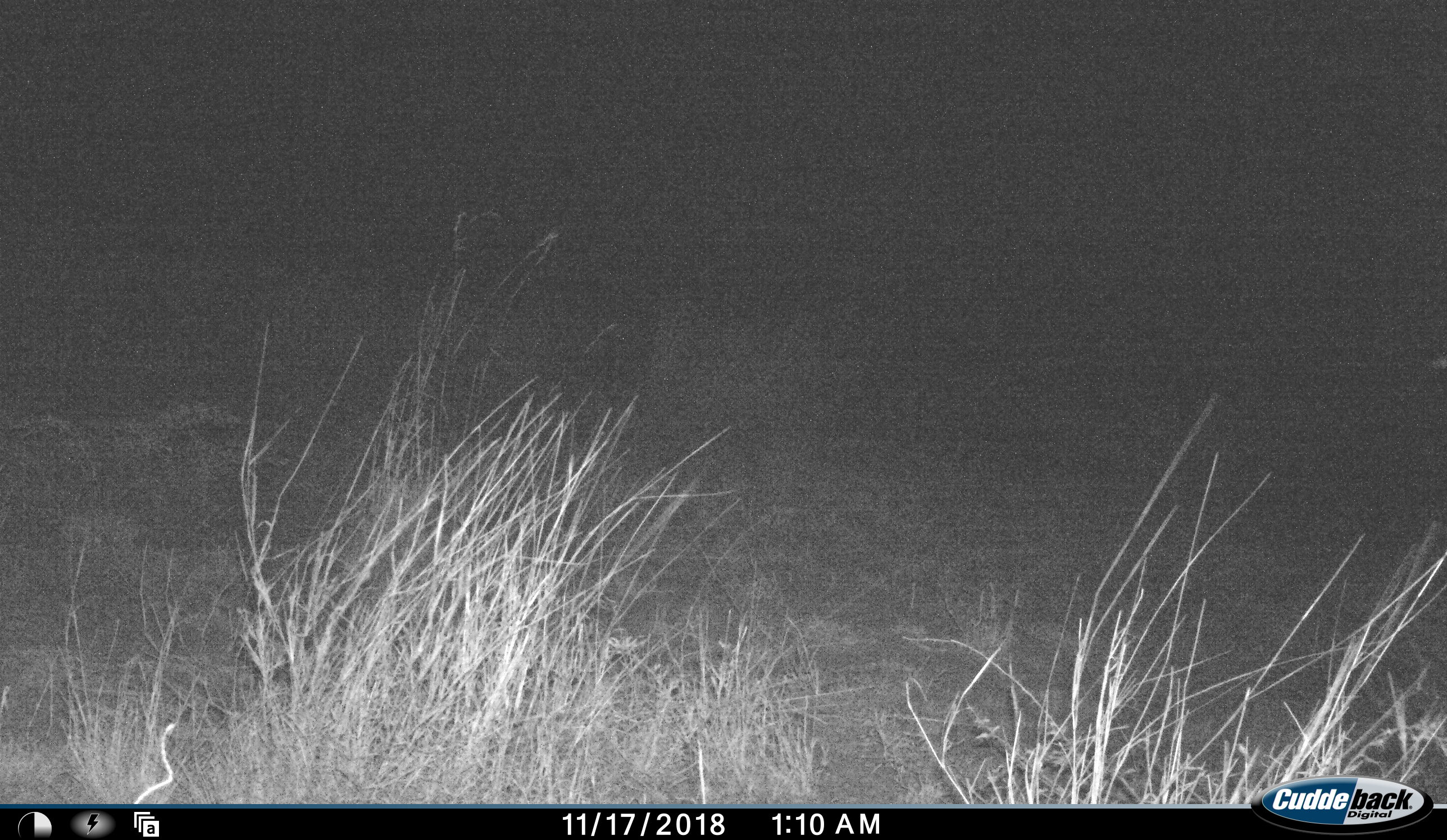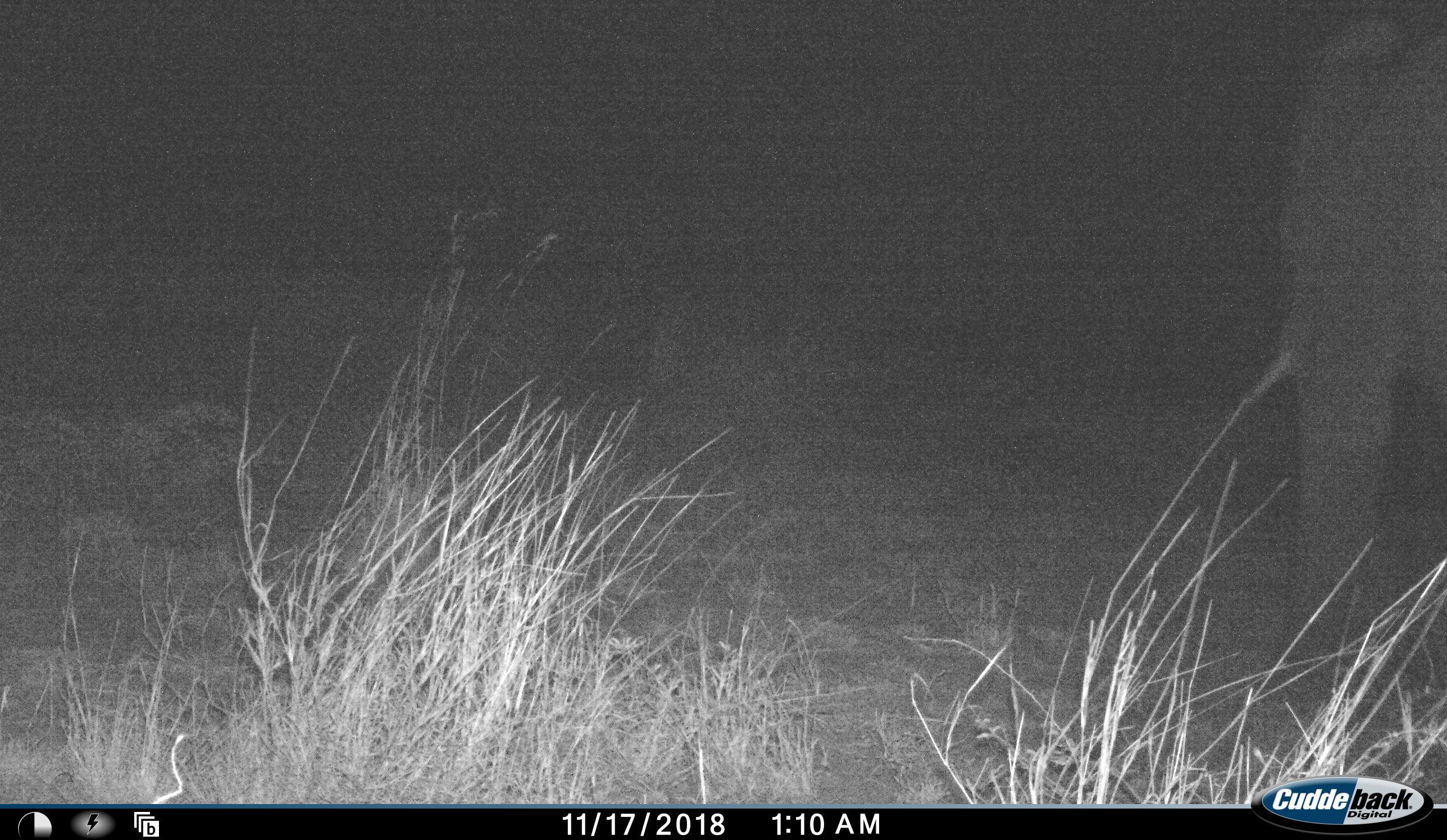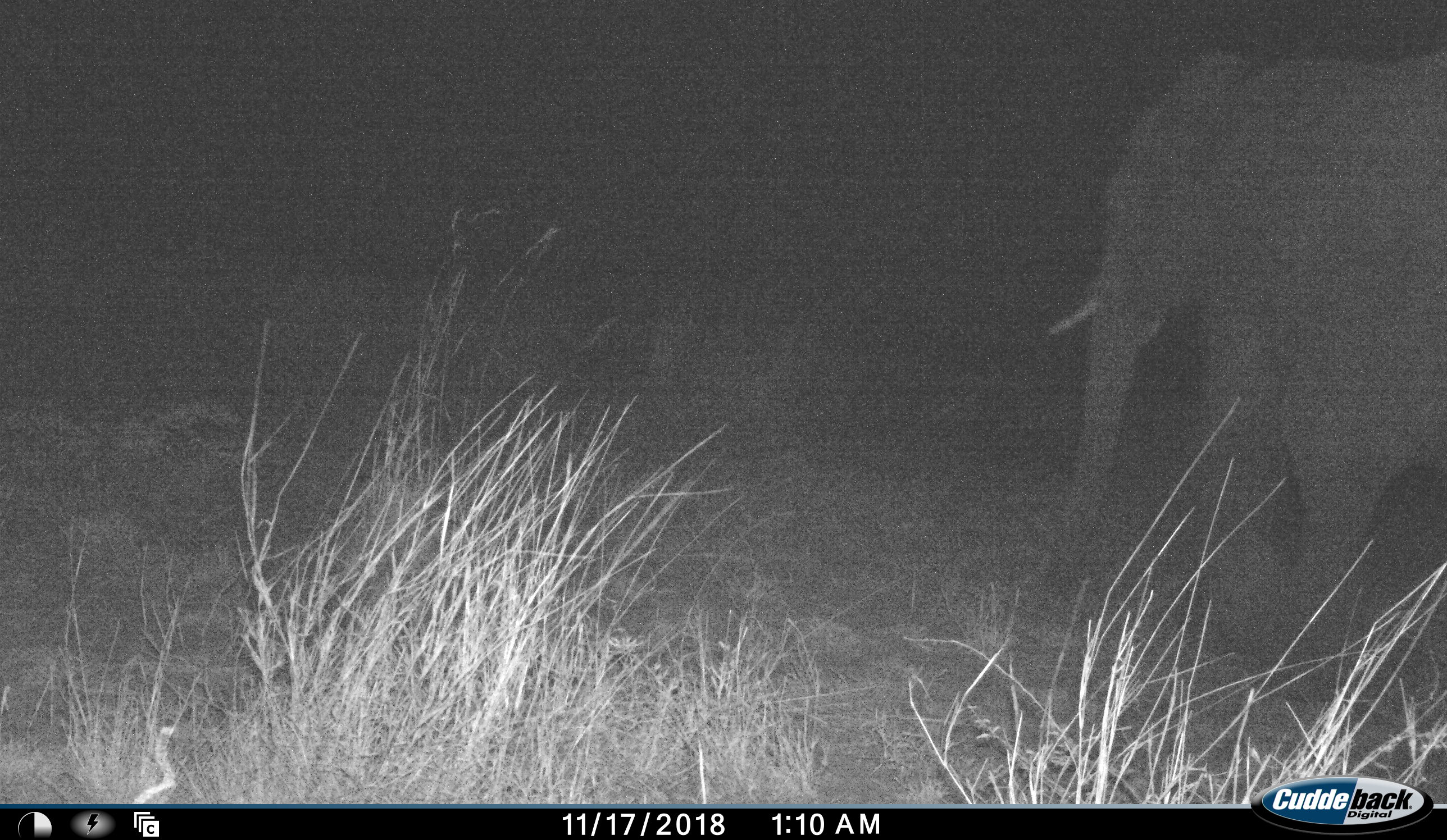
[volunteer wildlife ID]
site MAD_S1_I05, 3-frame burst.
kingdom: Animalia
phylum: Chordata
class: Mammalia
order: Proboscidea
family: Elephantidae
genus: Loxodonta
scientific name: Loxodonta africana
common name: african bush elephant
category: elephant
Elephant (african bush elephant) (Loxodonta africana), count 1. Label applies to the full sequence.